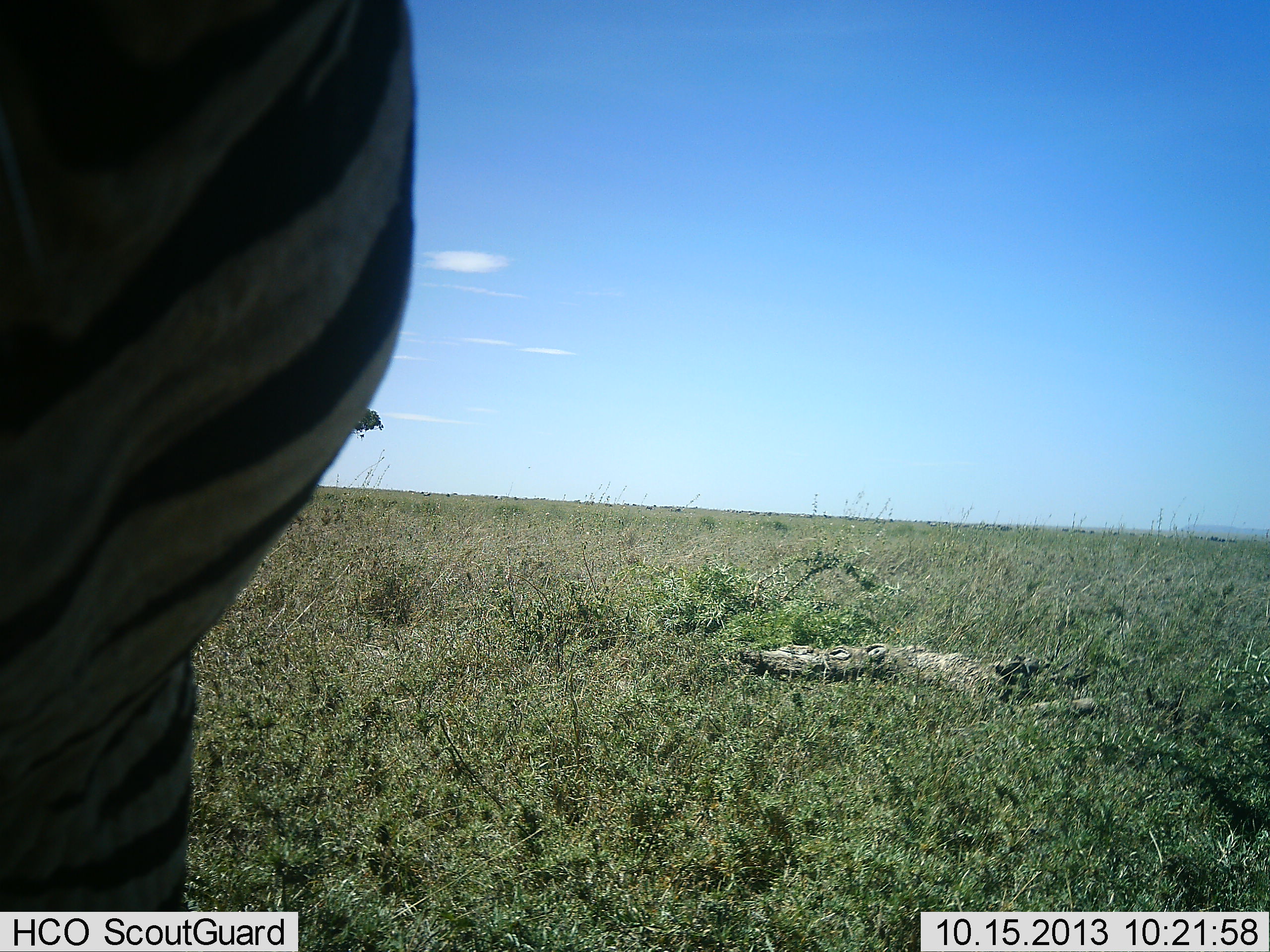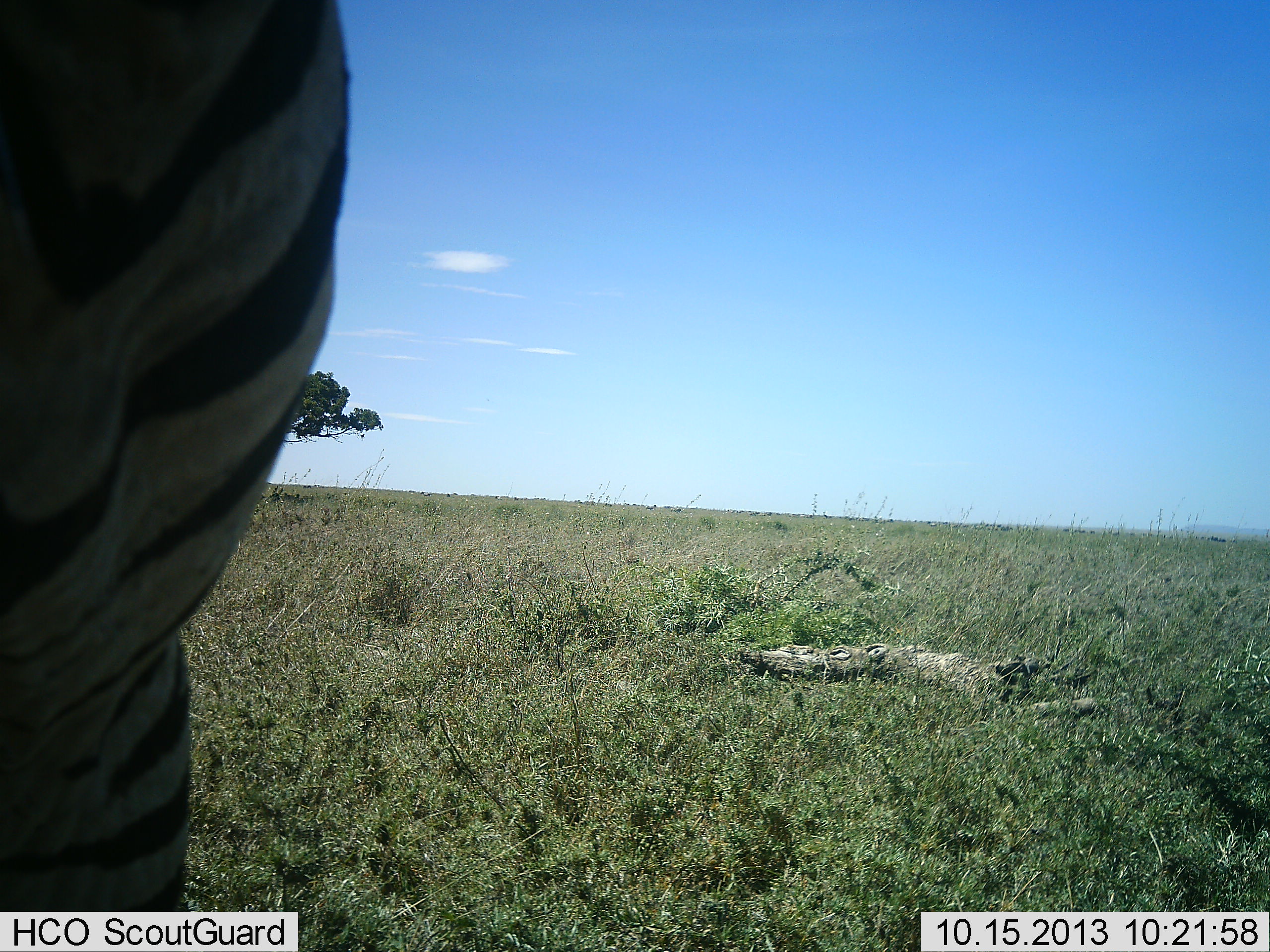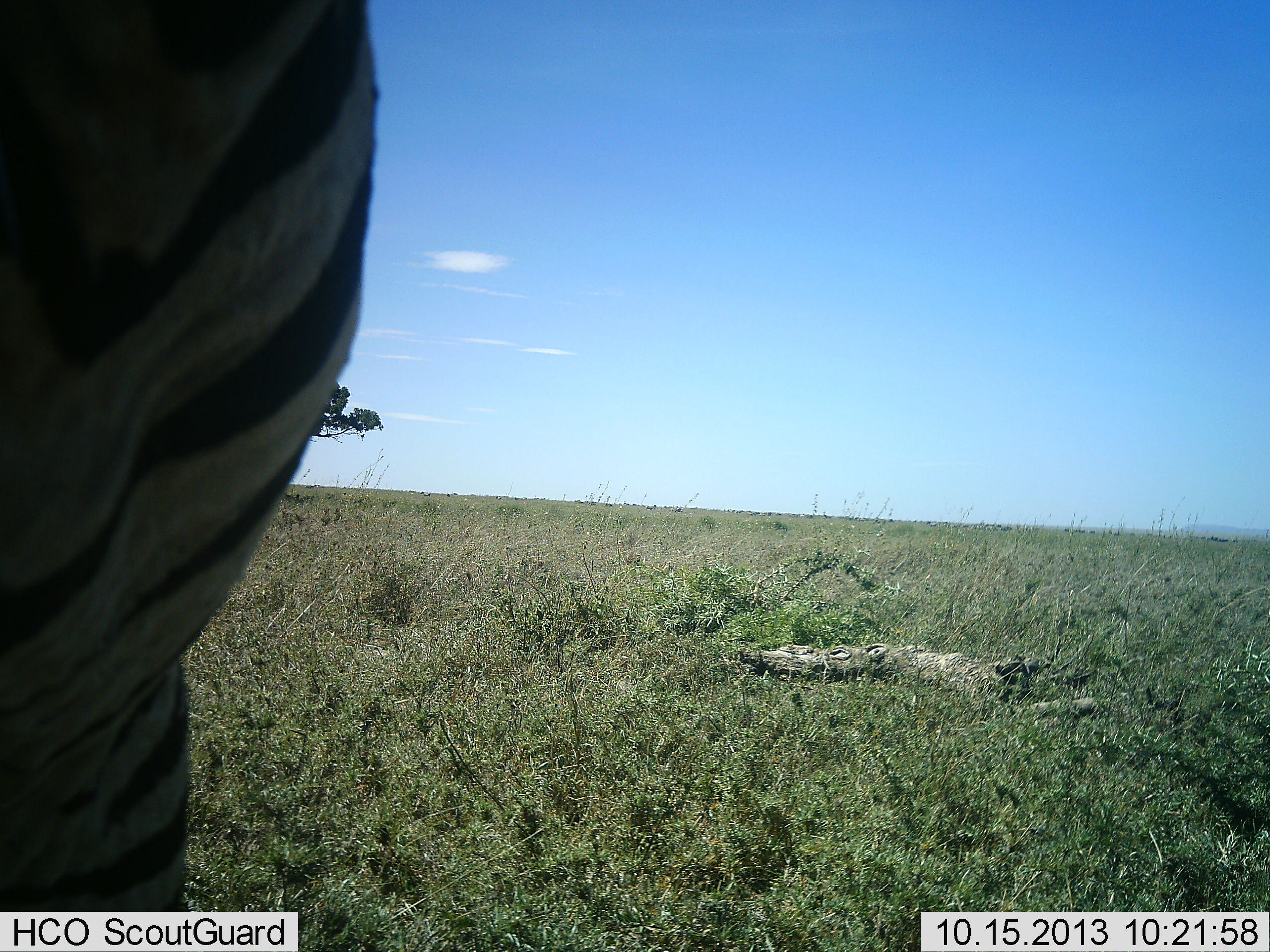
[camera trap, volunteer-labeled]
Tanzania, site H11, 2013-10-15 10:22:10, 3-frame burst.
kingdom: Animalia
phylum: Chordata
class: Mammalia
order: Perissodactyla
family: Equidae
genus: Equus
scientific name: Equus quagga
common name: plains zebra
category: zebra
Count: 1.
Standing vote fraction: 88%.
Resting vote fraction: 0%.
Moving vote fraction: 12%.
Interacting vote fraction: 0%.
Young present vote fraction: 0%.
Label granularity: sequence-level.